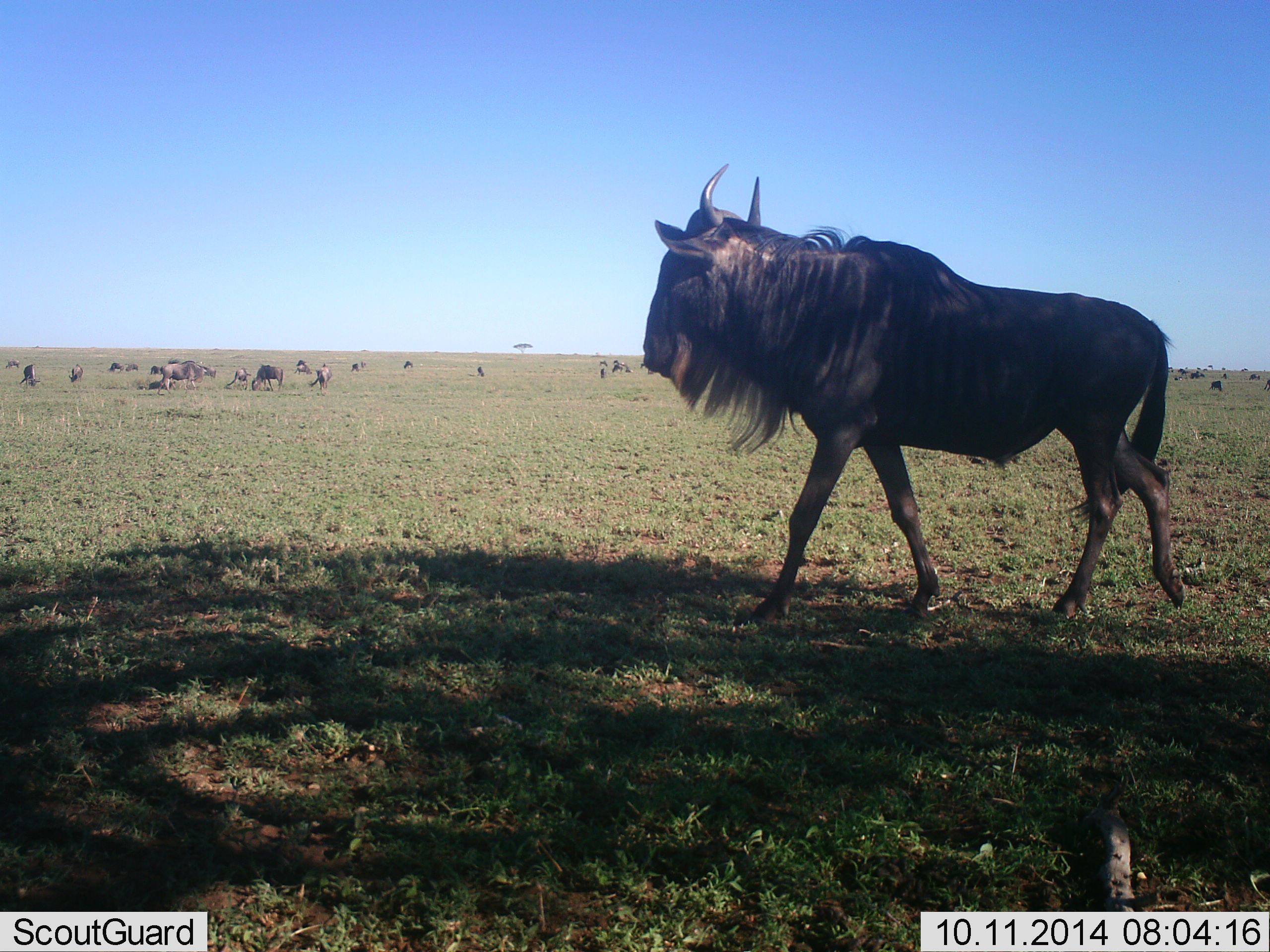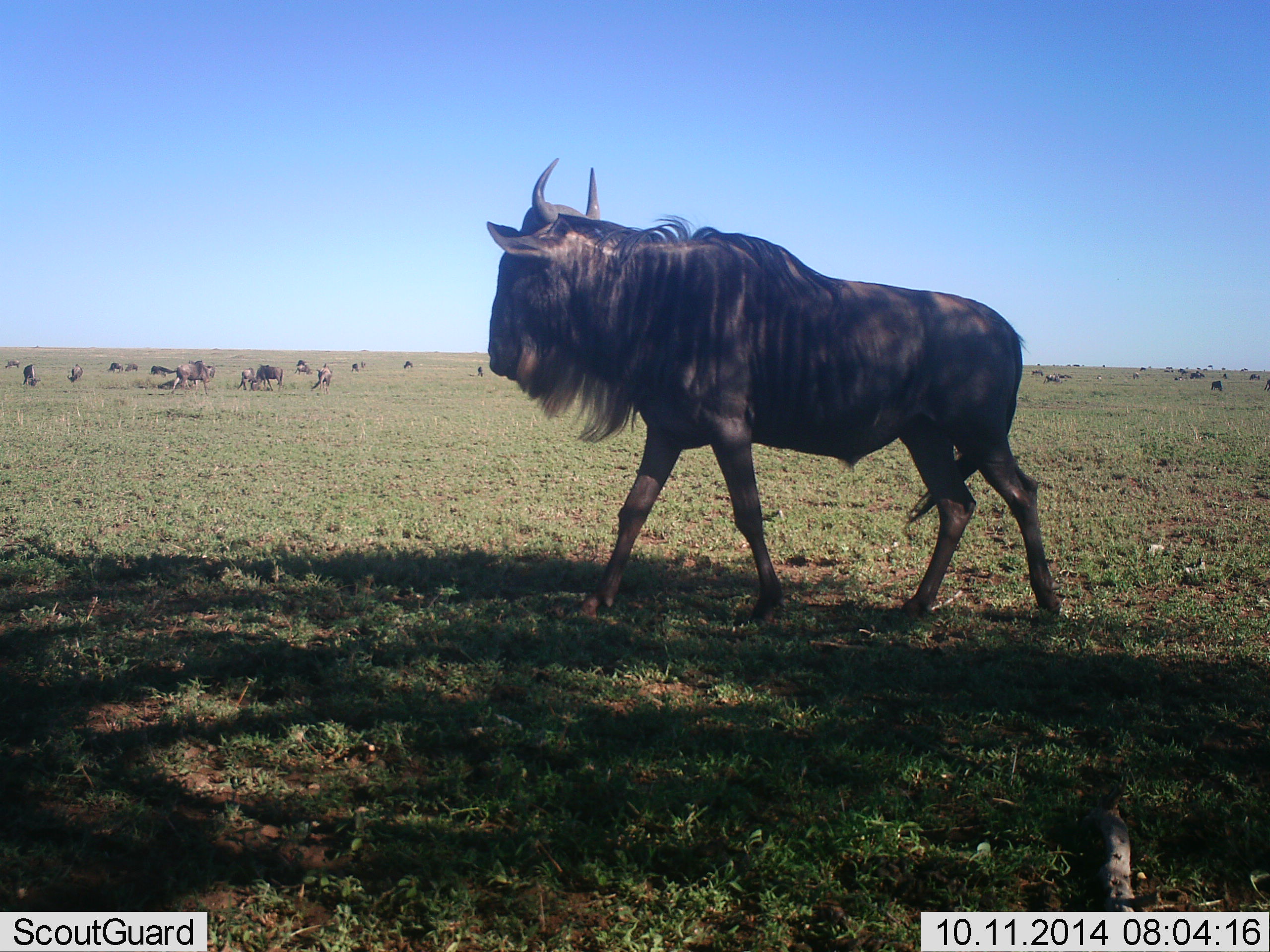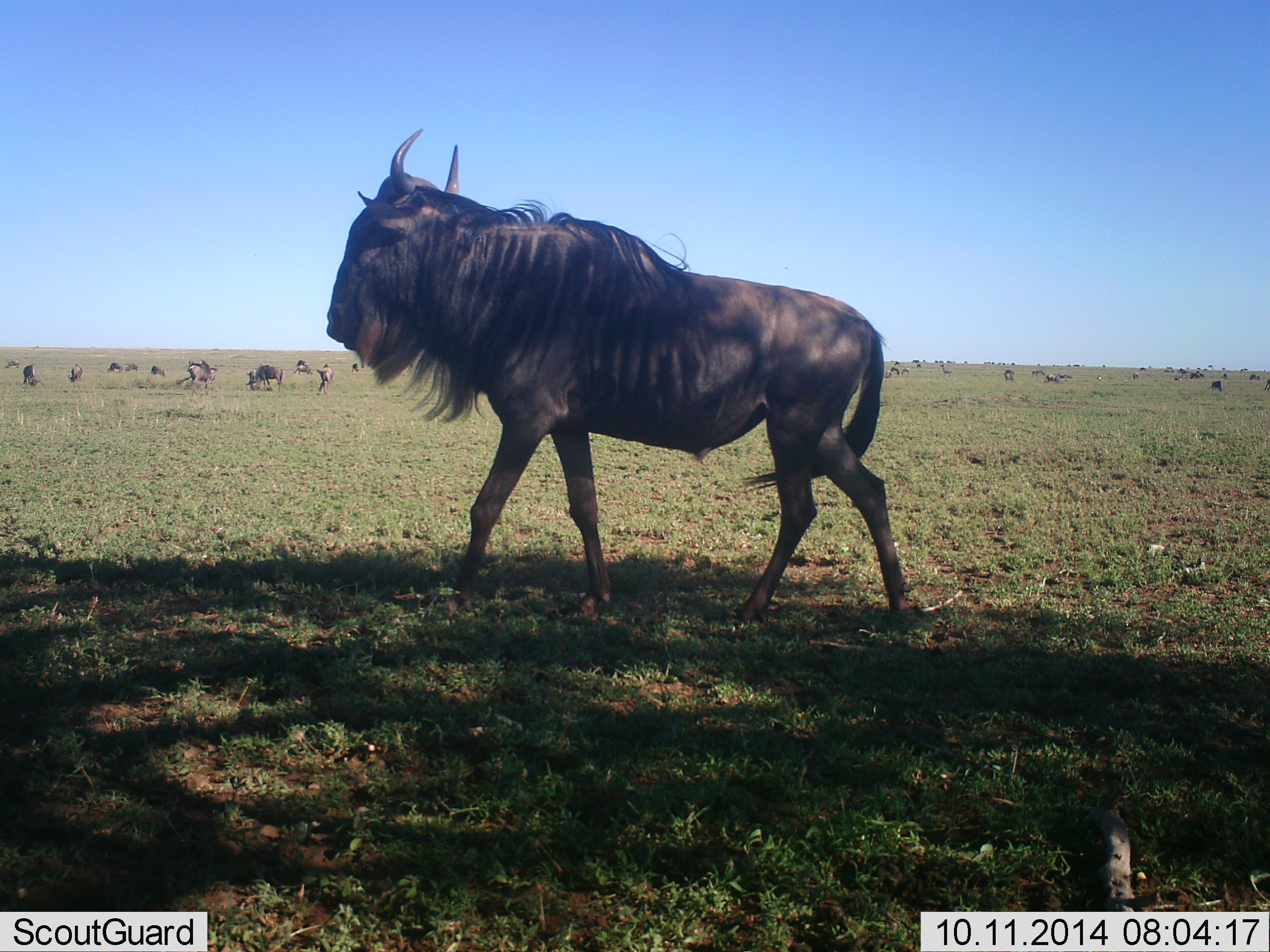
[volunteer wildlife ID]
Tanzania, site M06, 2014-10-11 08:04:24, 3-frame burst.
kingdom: Animalia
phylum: Chordata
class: Mammalia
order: Artiodactyla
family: Bovidae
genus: Connochaetes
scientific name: Connochaetes taurinus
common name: blue wildebeest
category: wildebeest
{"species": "wildebeest (blue wildebeest) (Connochaetes taurinus)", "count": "11-50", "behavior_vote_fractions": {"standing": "50%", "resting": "30%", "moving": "100%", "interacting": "20%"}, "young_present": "0%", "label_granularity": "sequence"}